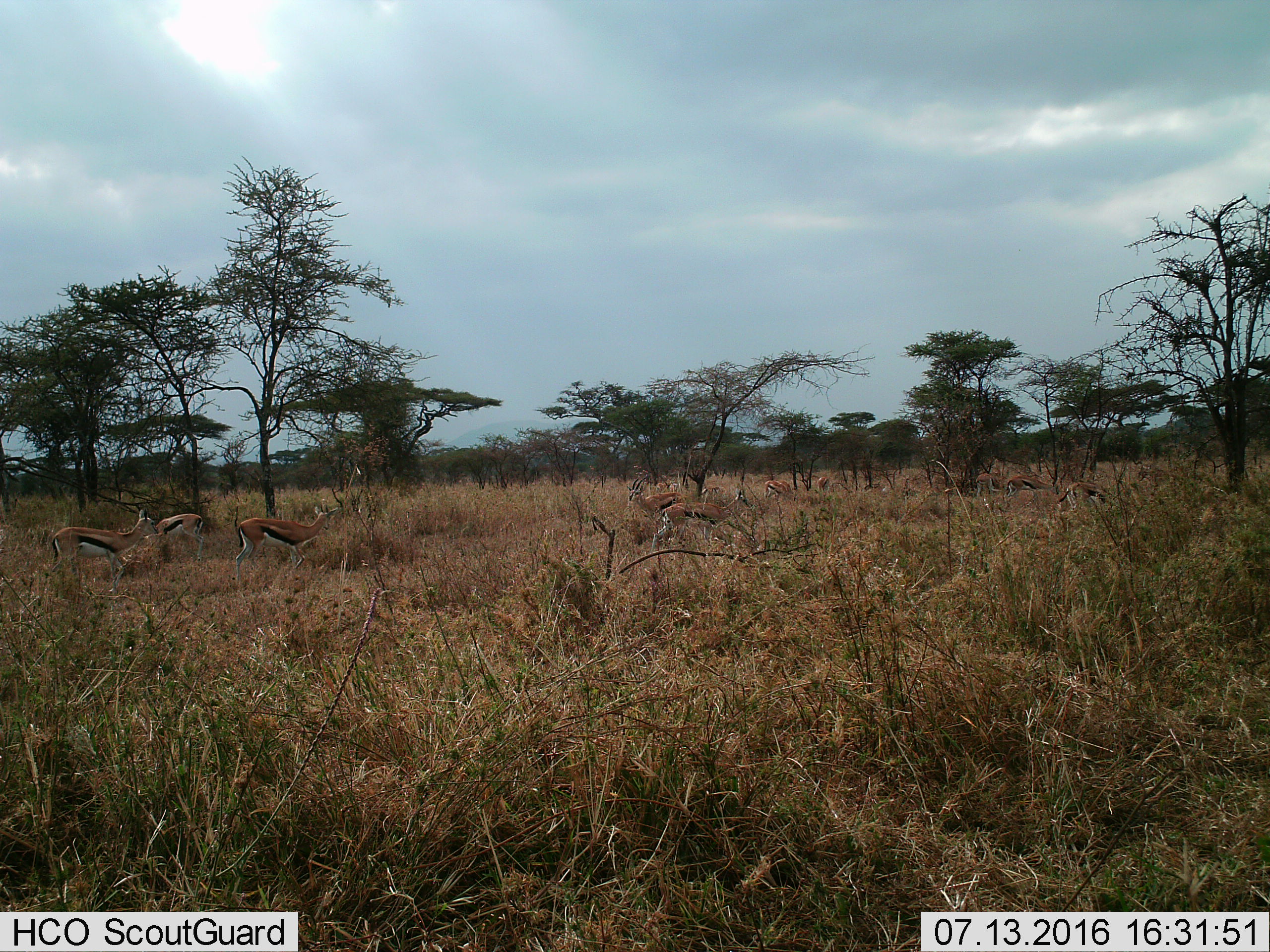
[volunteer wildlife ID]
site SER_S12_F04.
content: unidentified animal